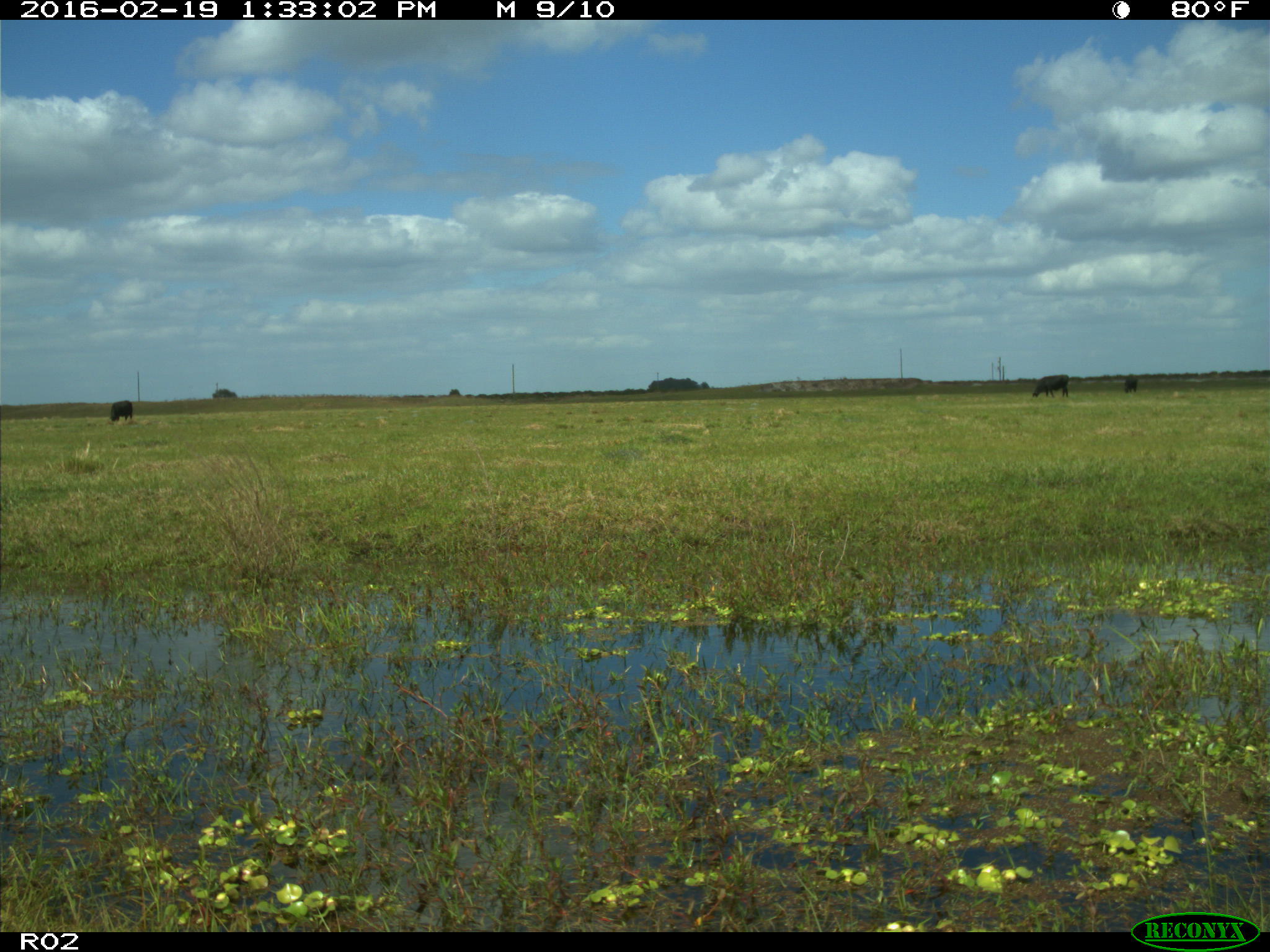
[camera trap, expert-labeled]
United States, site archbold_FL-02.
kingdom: Animalia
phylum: Chordata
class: Mammalia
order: Artiodactyla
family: Bovidae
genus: Bos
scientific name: Bos taurus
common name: domestic cow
Bos taurus (domestic cow).